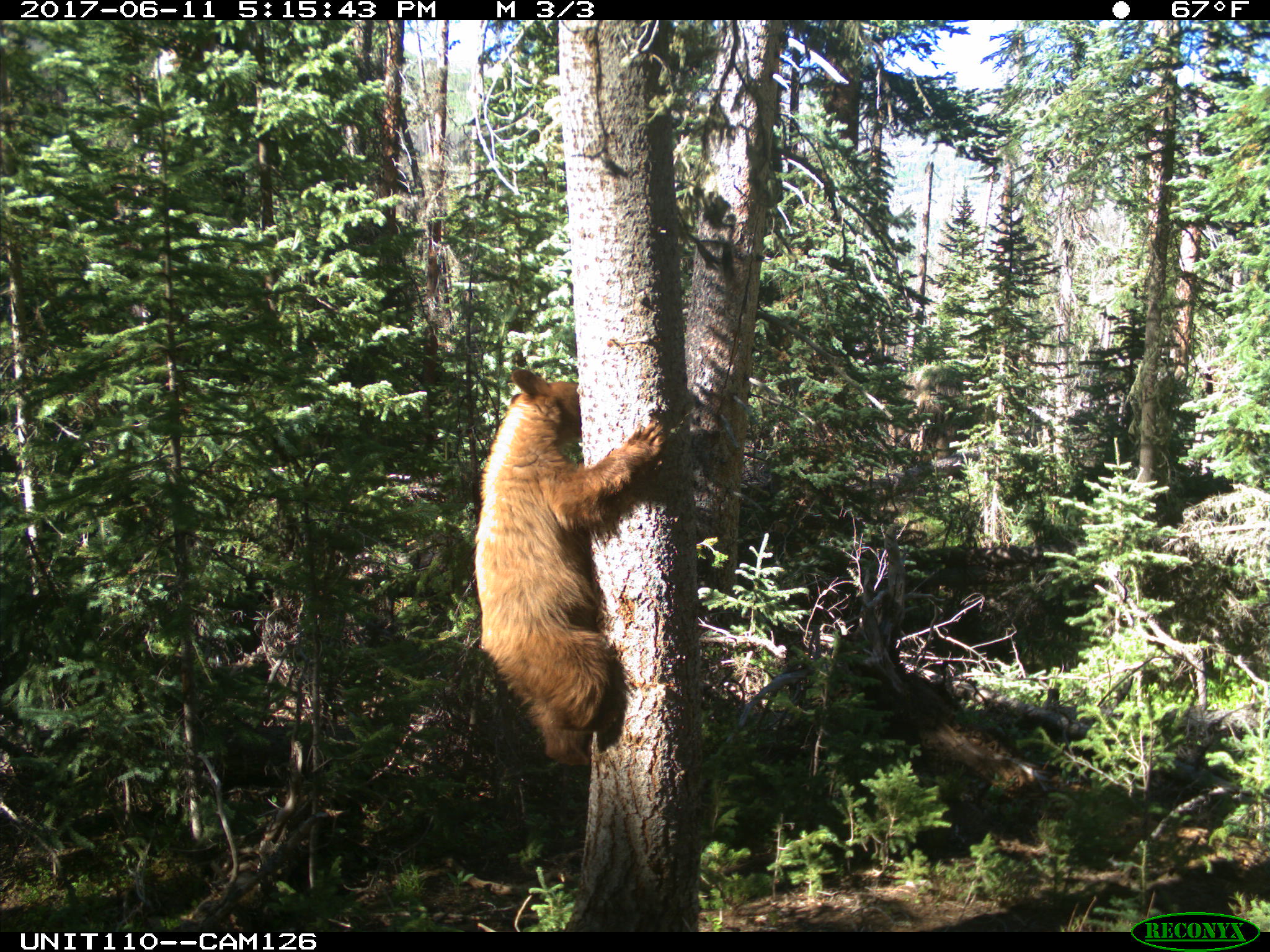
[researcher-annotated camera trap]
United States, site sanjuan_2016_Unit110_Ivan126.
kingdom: Animalia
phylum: Chordata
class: Mammalia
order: Carnivora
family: Ursidae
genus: Ursus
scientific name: Ursus americanus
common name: american black bear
Ursus americanus (american black bear).